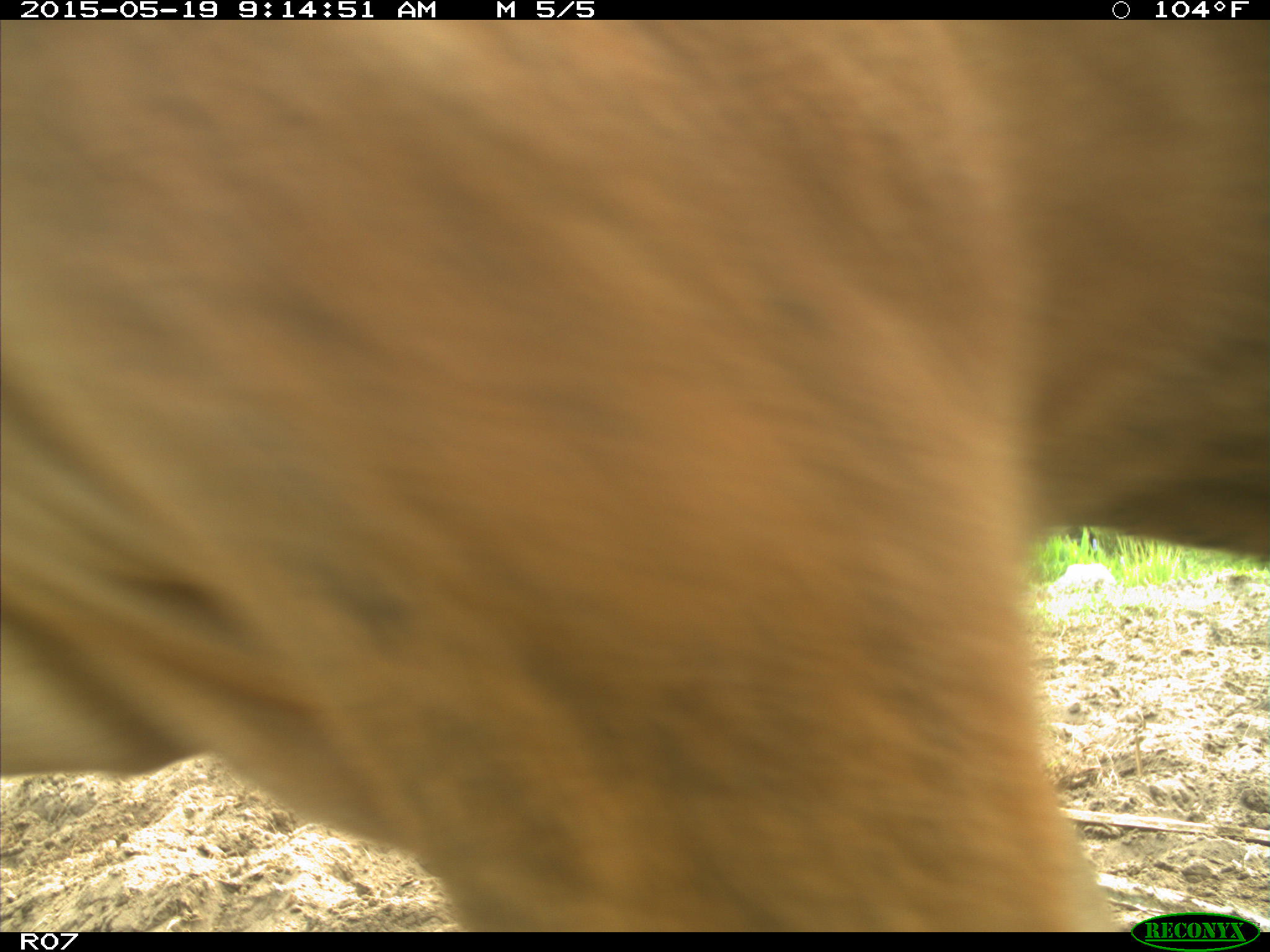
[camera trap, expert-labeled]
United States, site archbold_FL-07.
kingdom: Animalia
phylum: Chordata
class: Mammalia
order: Artiodactyla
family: Bovidae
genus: Bos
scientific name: Bos taurus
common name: domestic cow